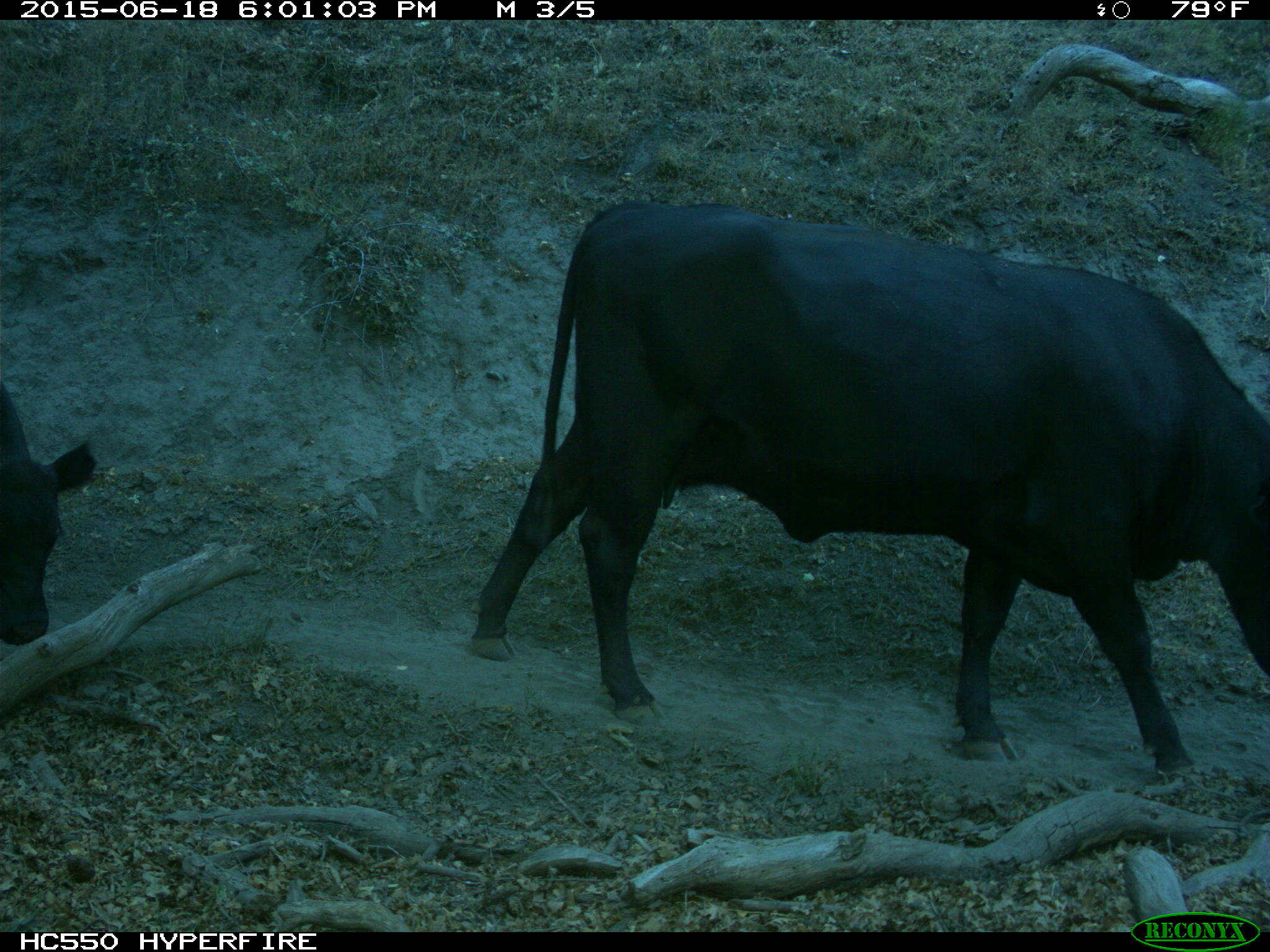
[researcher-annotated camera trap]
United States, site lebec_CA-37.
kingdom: Animalia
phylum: Chordata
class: Mammalia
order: Artiodactyla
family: Bovidae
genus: Bos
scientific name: Bos taurus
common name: domestic cow